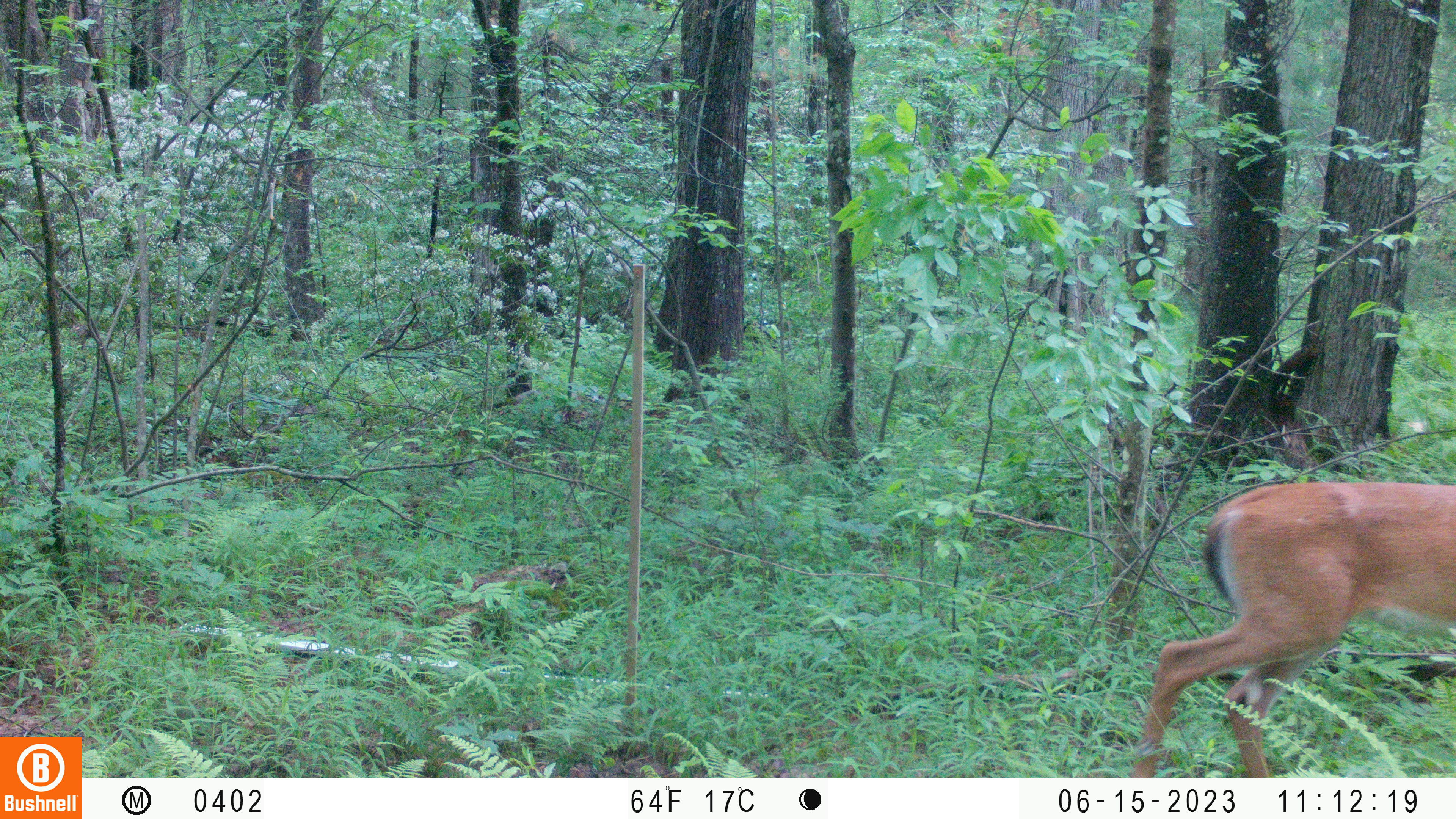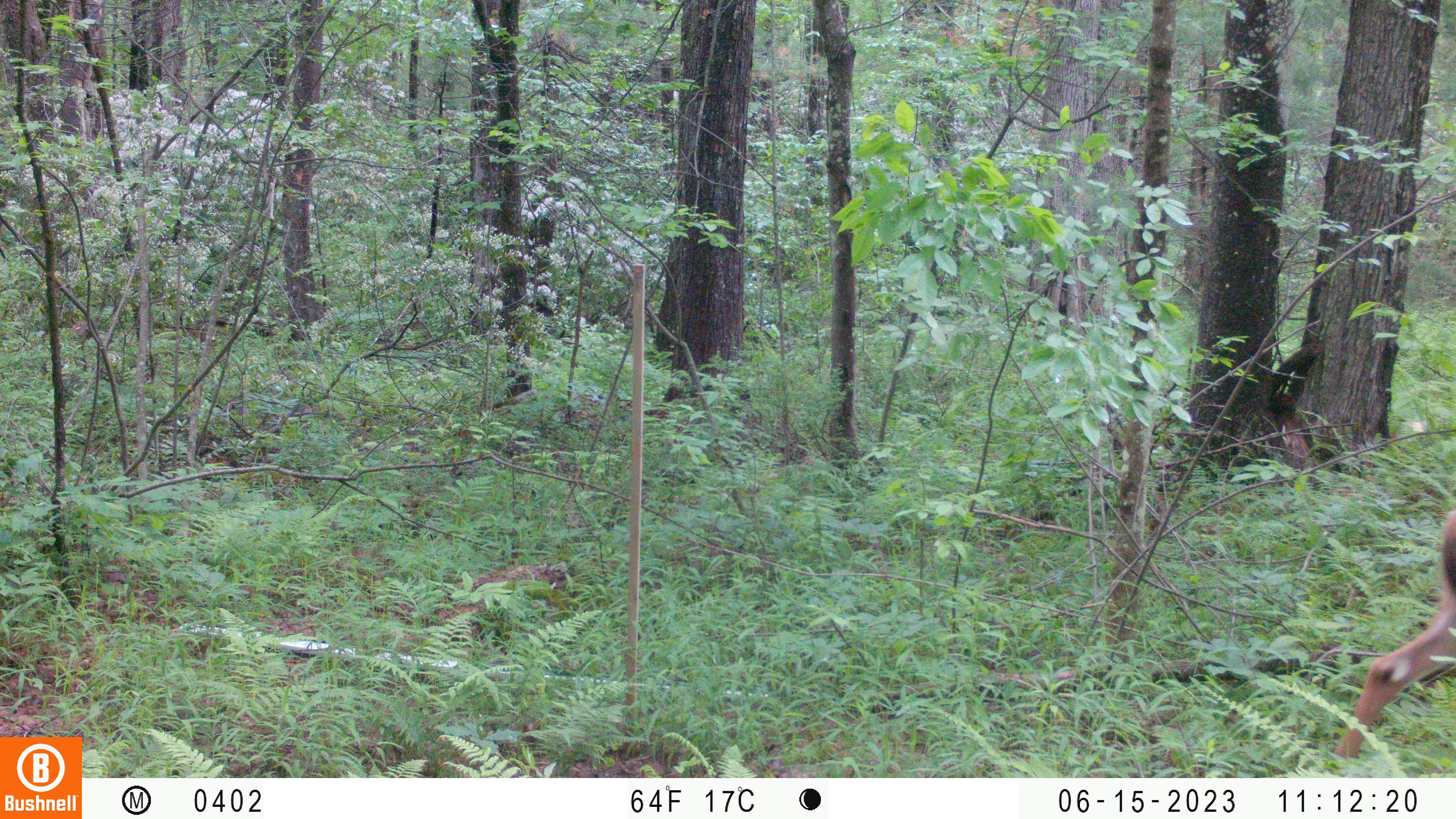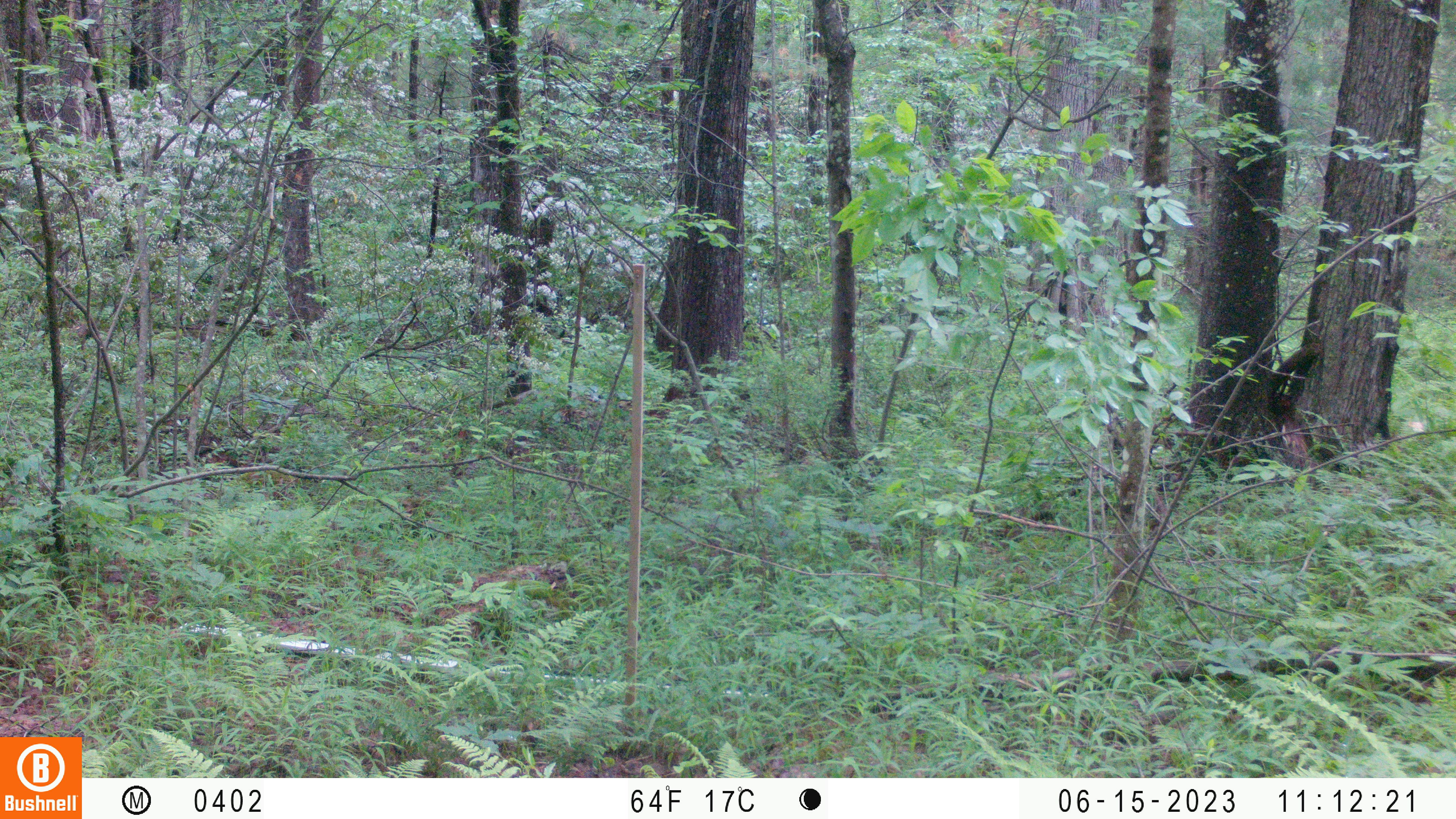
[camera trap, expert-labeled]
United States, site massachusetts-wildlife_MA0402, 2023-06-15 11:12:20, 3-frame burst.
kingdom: Animalia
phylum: Chordata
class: Mammalia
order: Artiodactyla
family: Cervidae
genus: Odocoileus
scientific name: Odocoileus virginianus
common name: white-tailed deer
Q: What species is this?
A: White-tailed deer (Odocoileus virginianus).